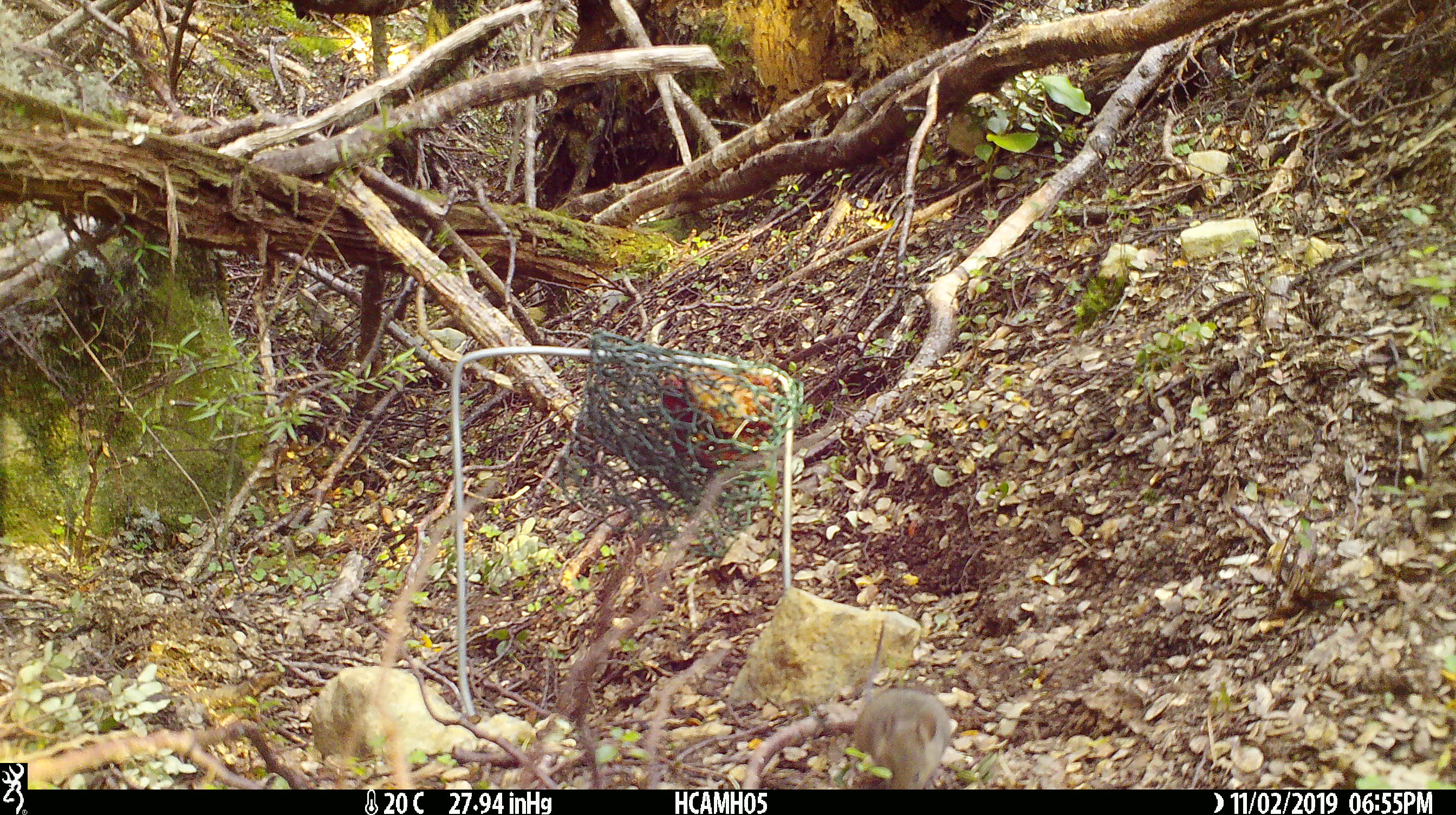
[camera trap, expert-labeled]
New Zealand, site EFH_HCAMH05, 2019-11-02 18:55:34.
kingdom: Animalia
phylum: Chordata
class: Mammalia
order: Rodentia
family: Muridae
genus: Mus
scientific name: Mus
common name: mouse